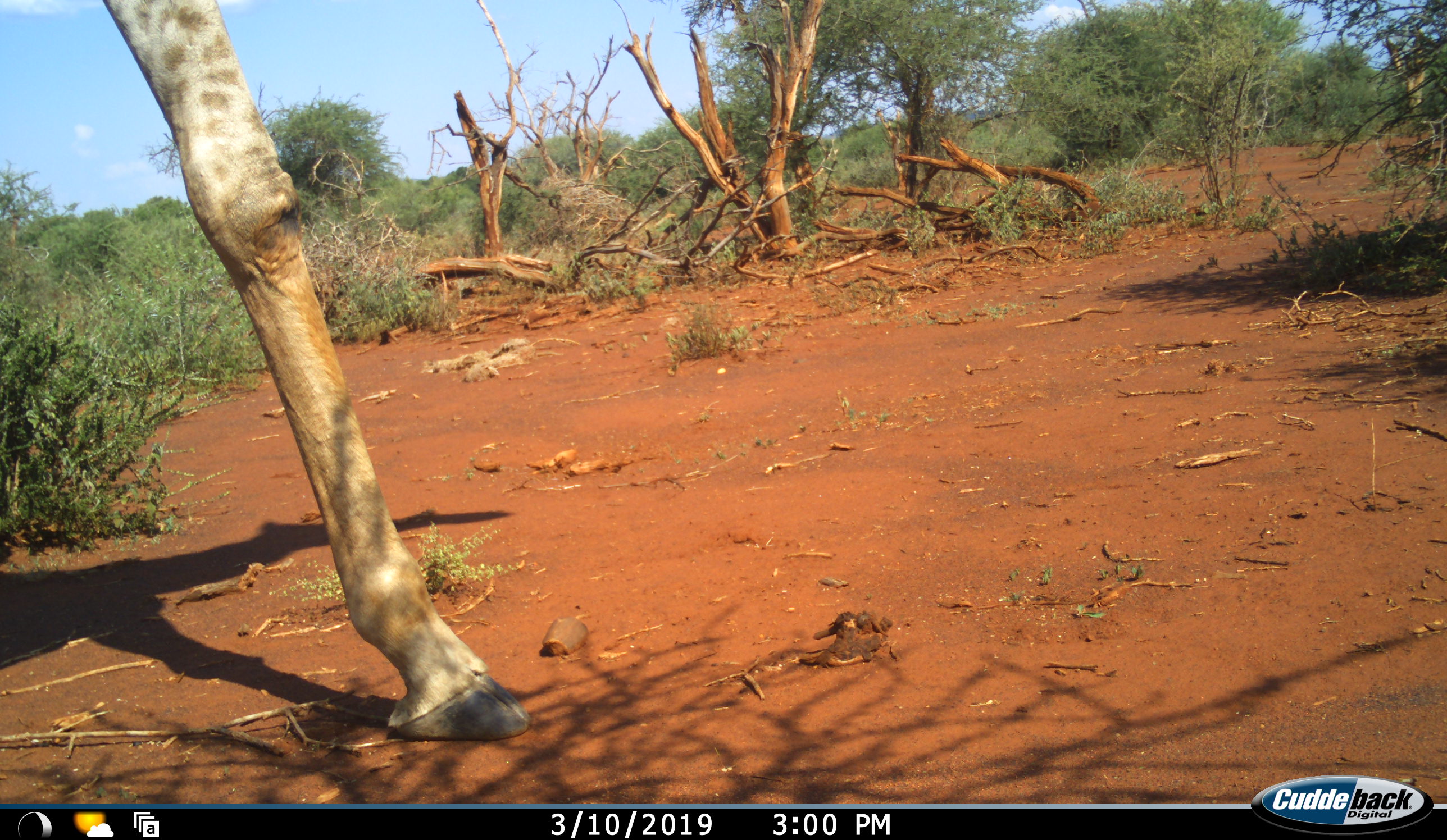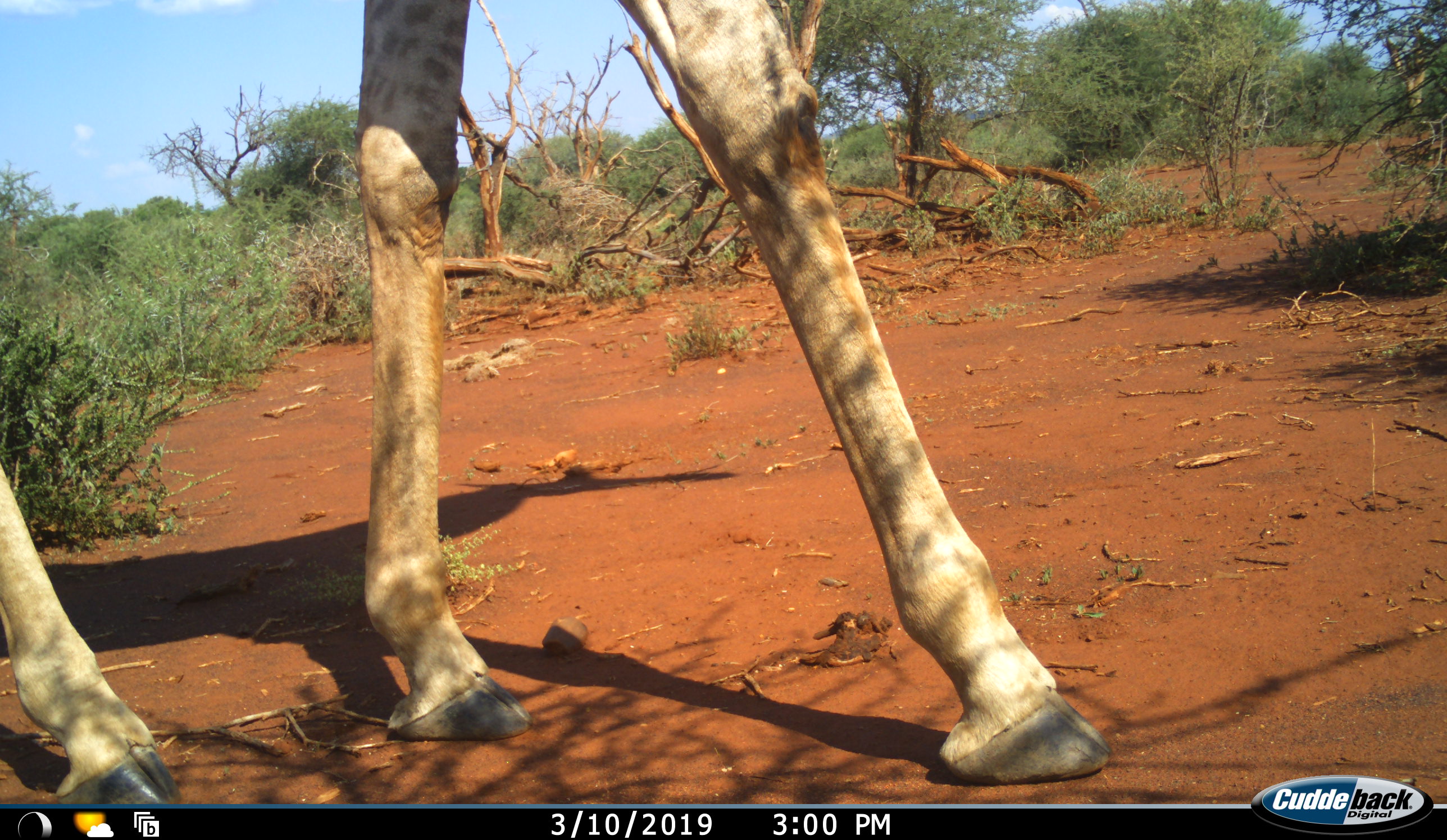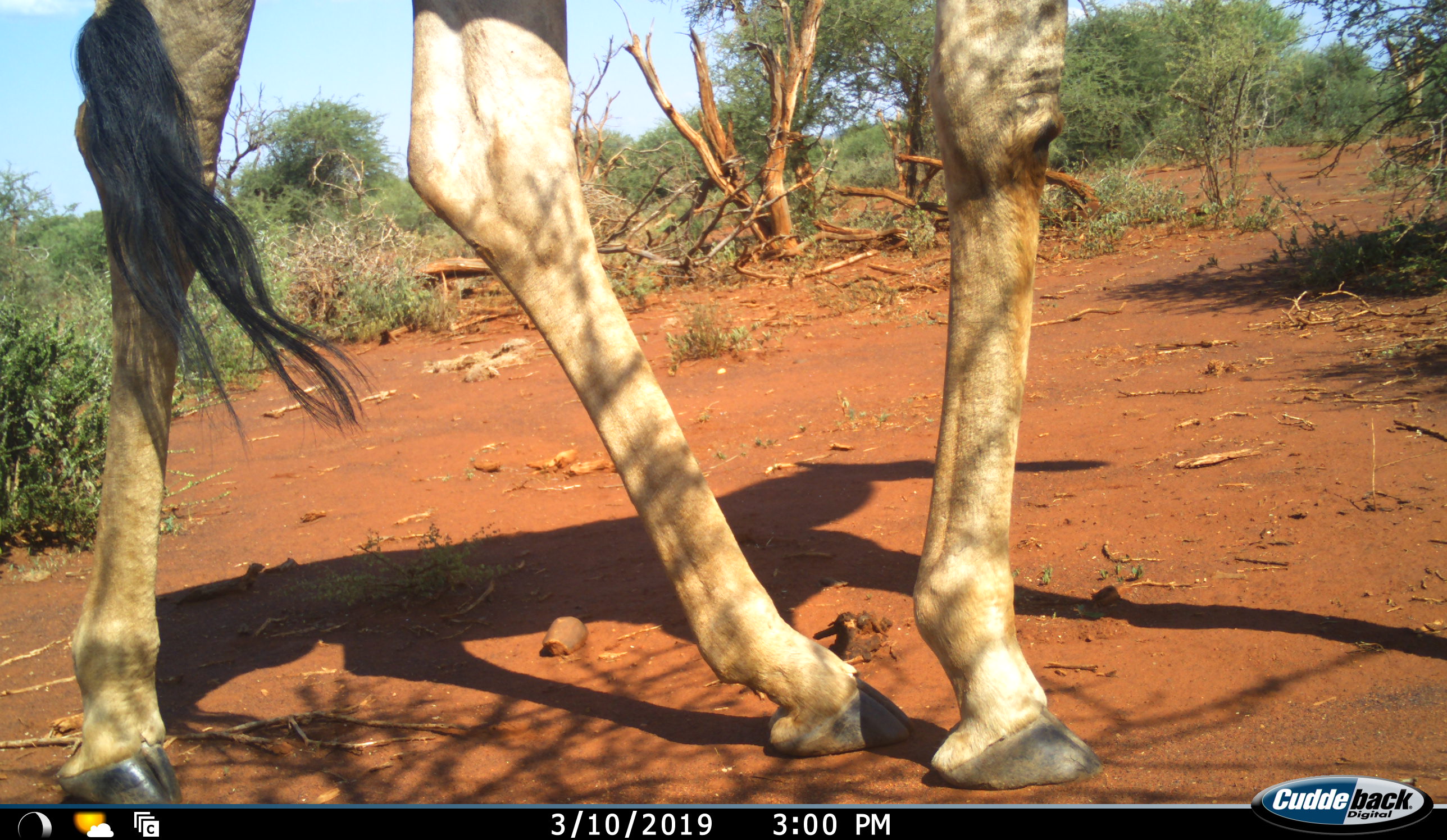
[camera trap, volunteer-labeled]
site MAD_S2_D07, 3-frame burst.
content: unidentified animal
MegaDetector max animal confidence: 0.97